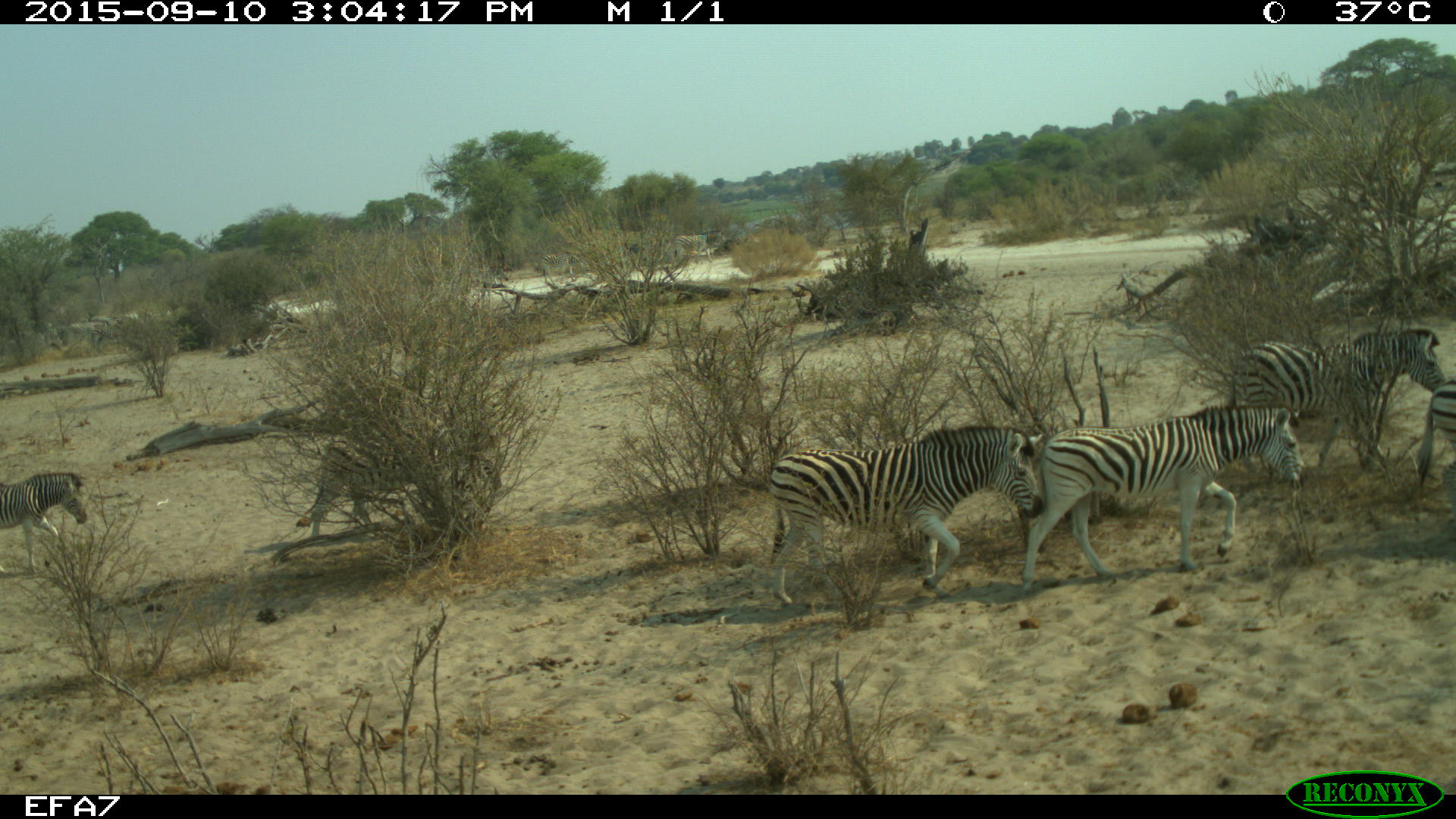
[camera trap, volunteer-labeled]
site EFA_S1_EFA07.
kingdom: Animalia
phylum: Chordata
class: Mammalia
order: Perissodactyla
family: Equidae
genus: Equus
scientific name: Equus quagga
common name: plains zebra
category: zebraplains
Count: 6.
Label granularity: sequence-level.